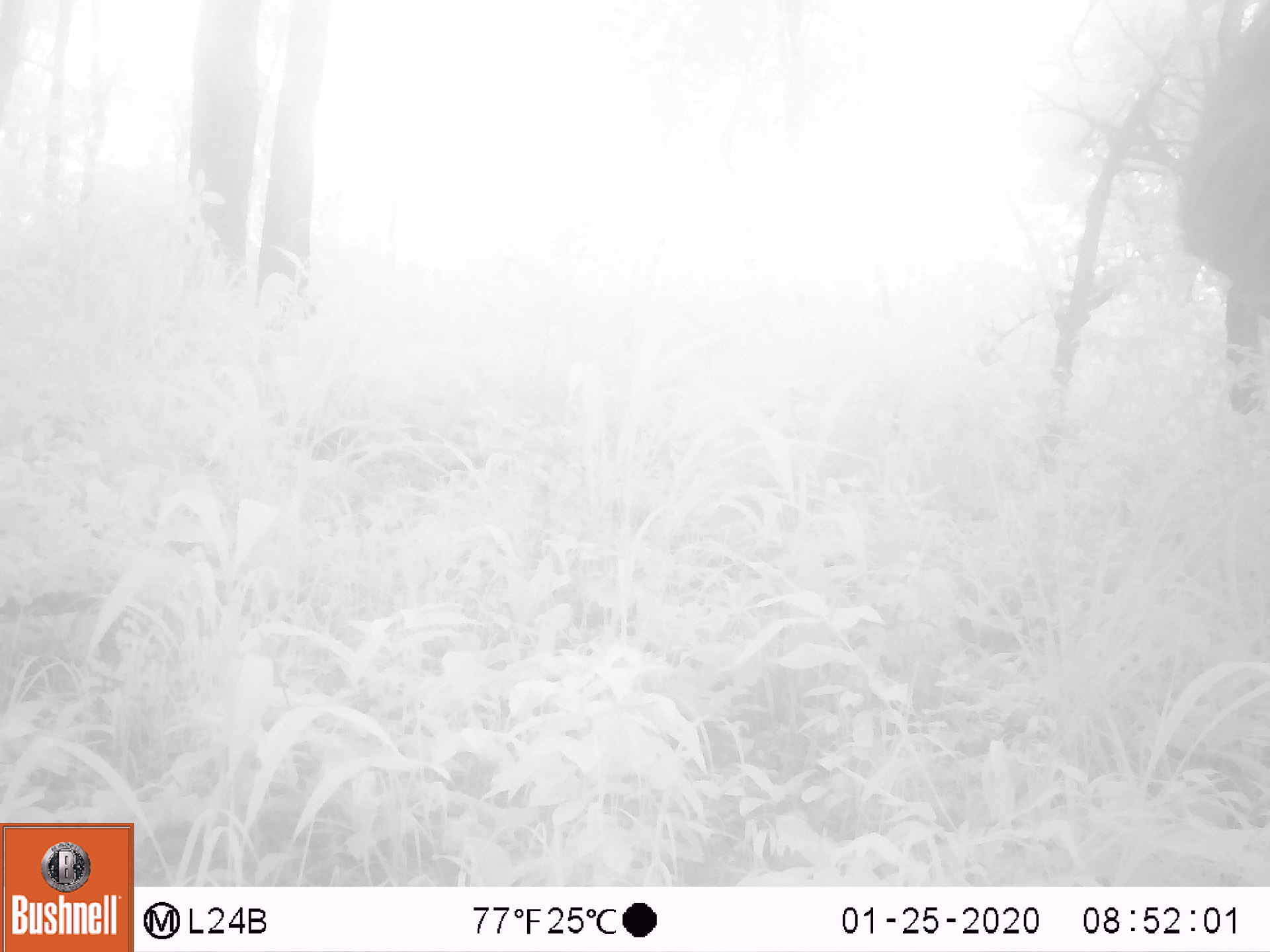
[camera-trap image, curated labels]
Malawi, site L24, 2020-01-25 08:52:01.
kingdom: Animalia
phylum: Chordata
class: Mammalia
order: Proboscidea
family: Elephantidae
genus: Loxodonta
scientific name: Loxodonta africana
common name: african savanna elephant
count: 1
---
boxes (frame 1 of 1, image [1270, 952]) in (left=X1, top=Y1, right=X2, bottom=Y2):
african savanna elephant: (left=1174, top=0, right=1269, bottom=419)